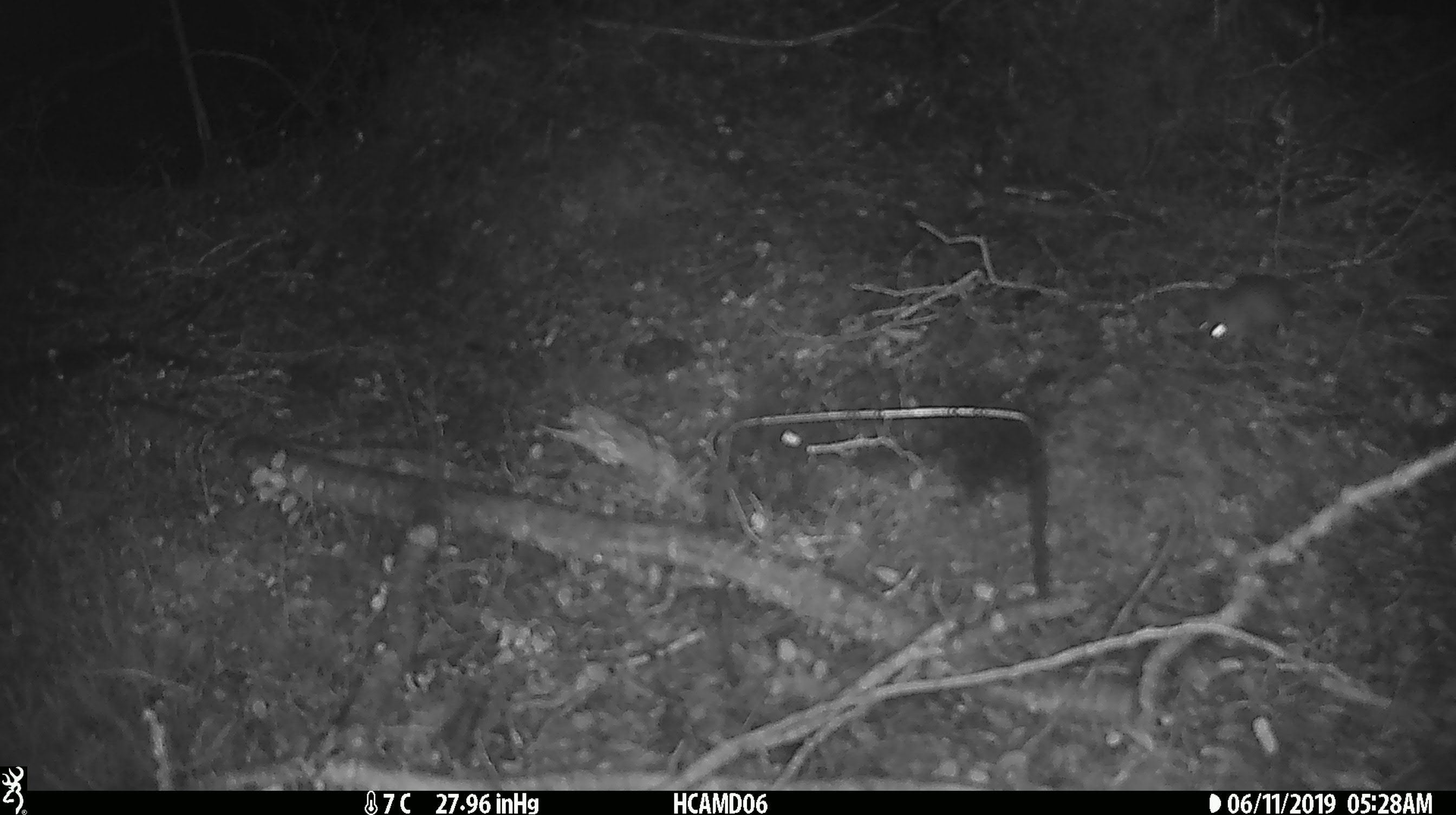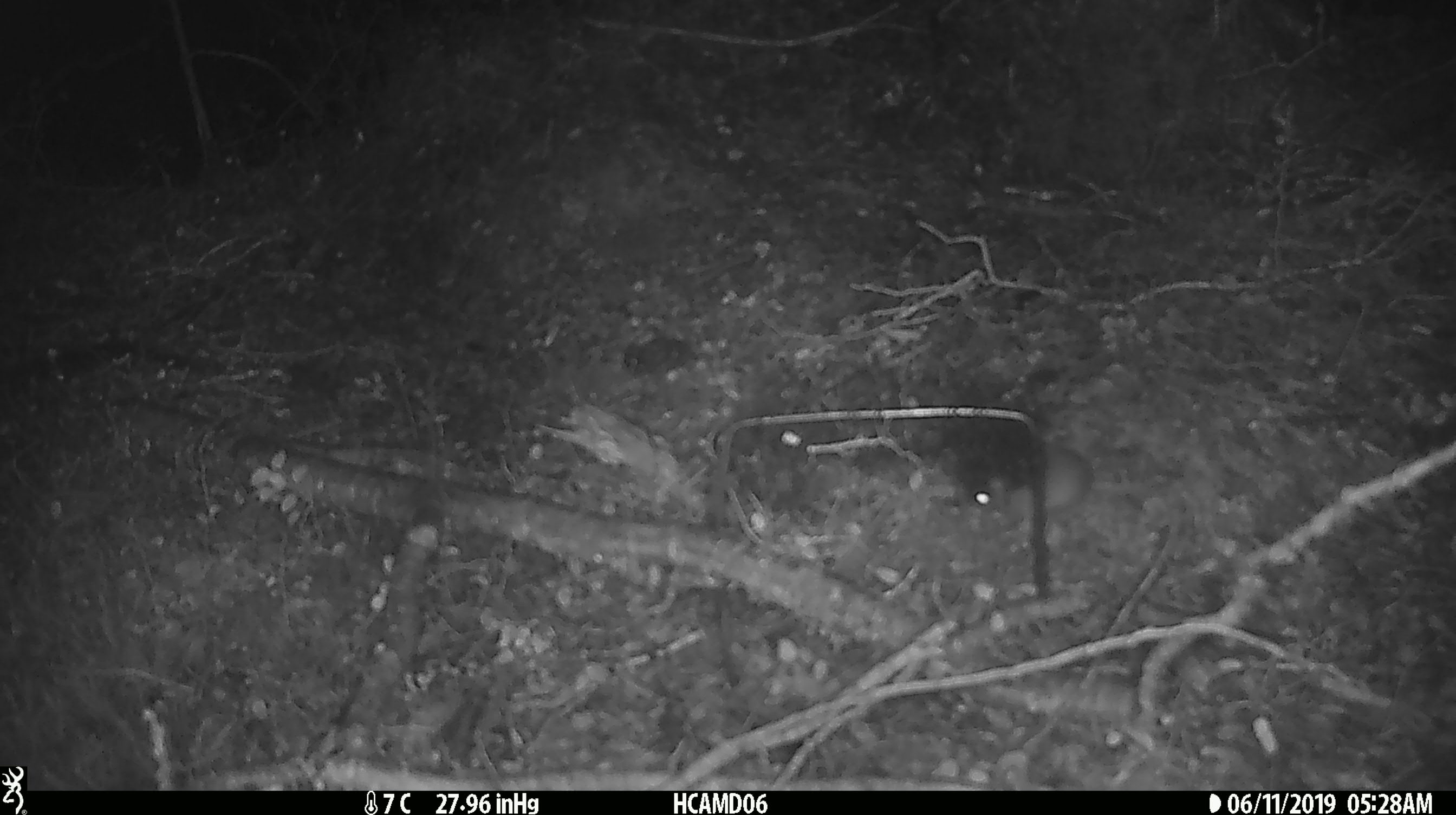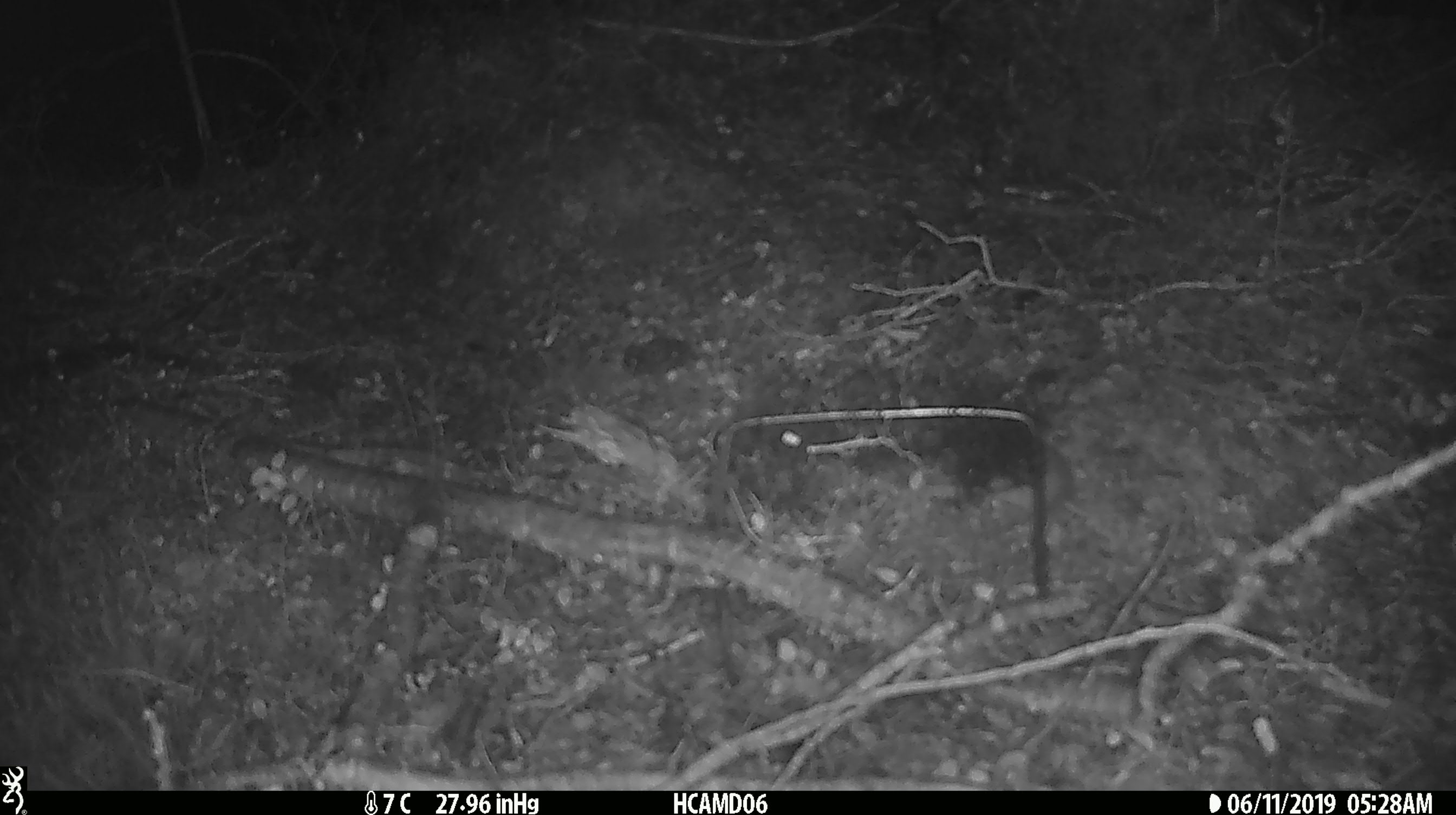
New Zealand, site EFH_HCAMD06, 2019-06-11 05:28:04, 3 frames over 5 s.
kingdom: Animalia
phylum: Chordata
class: Mammalia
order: Rodentia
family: Muridae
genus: Mus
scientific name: Mus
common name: mouse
Mouse (Mus).